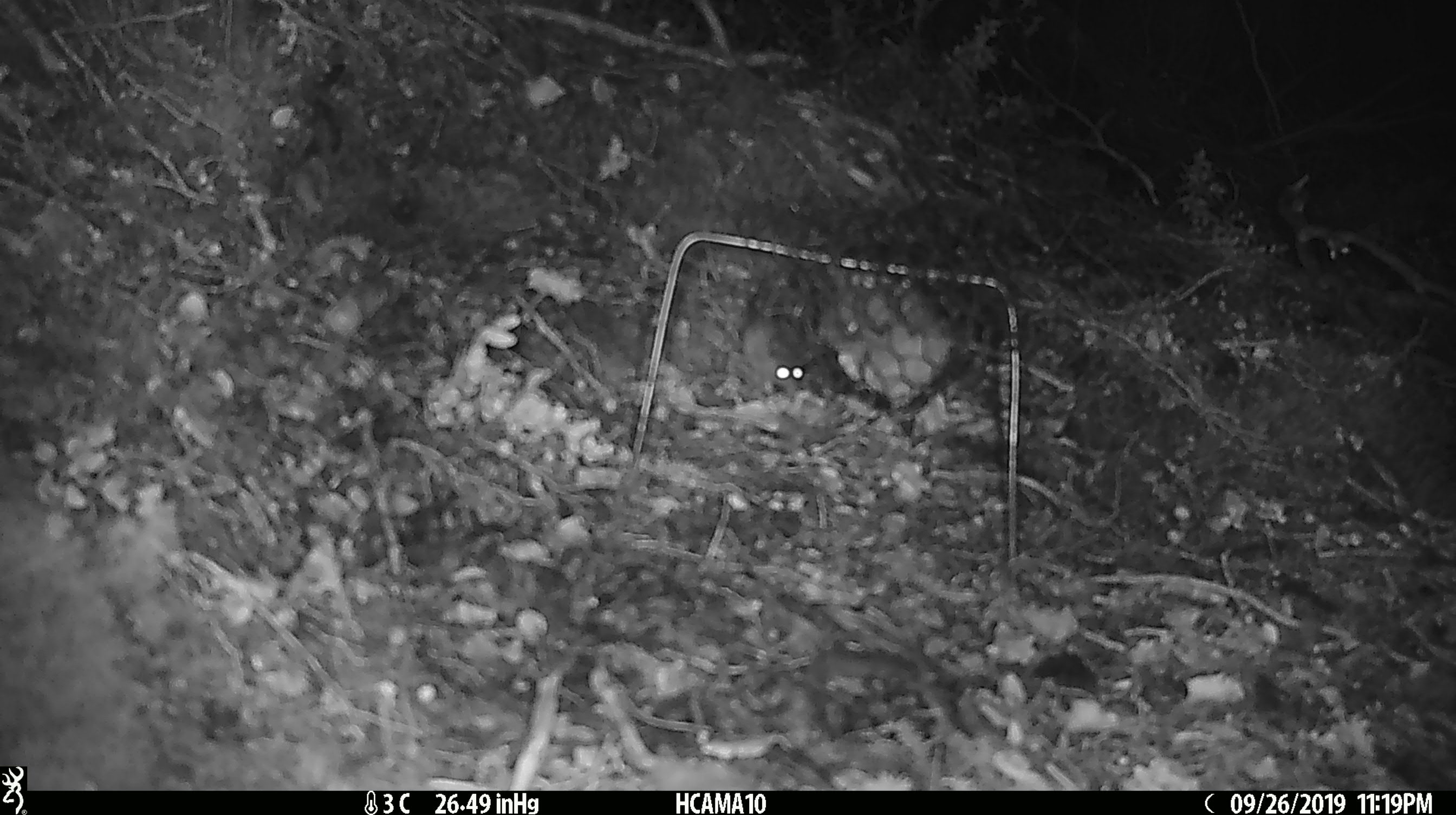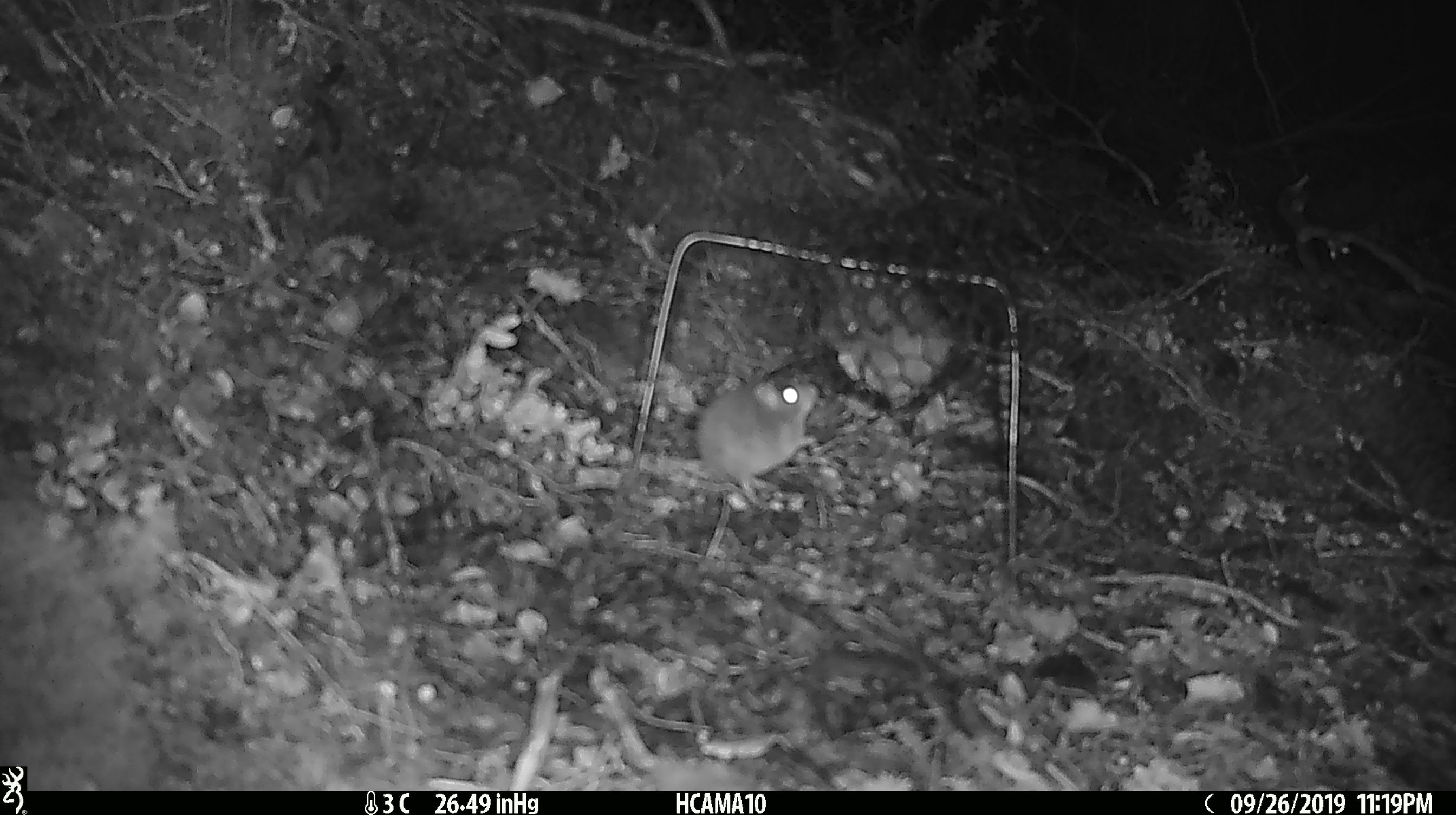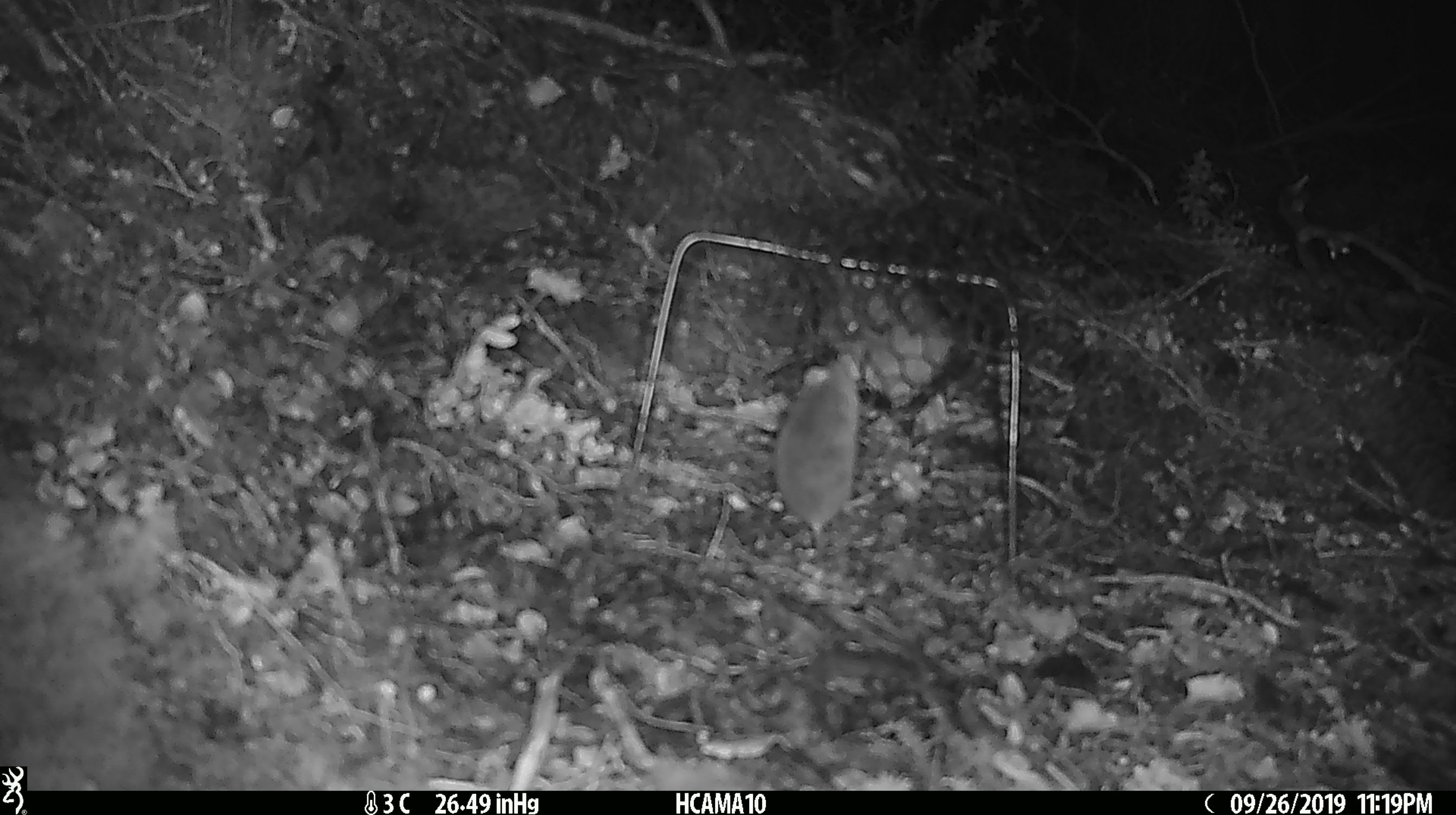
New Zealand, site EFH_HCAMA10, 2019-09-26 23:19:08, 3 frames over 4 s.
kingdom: Animalia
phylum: Chordata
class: Mammalia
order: Rodentia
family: Muridae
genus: Mus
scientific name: Mus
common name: mouse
Mouse (Mus).